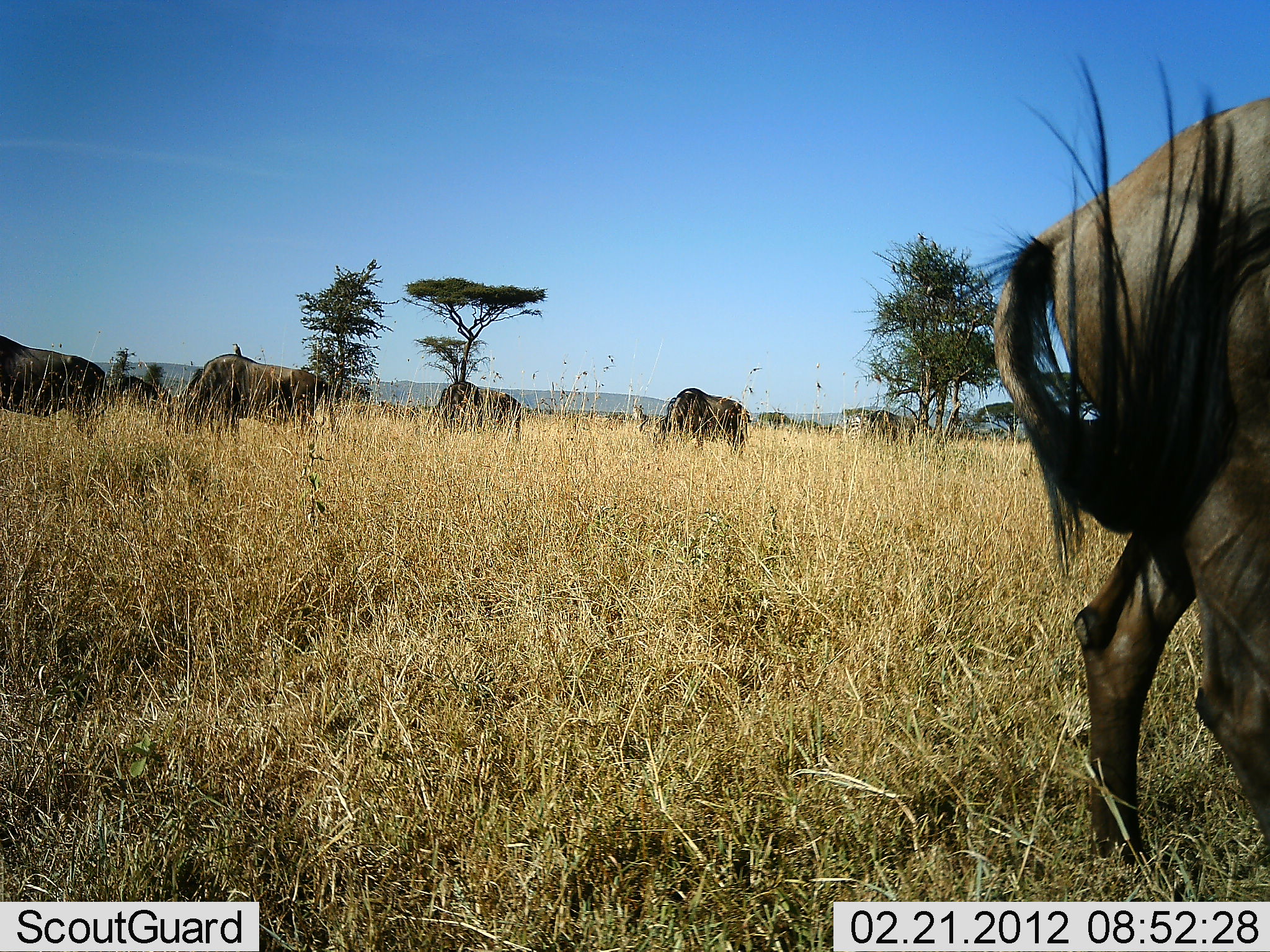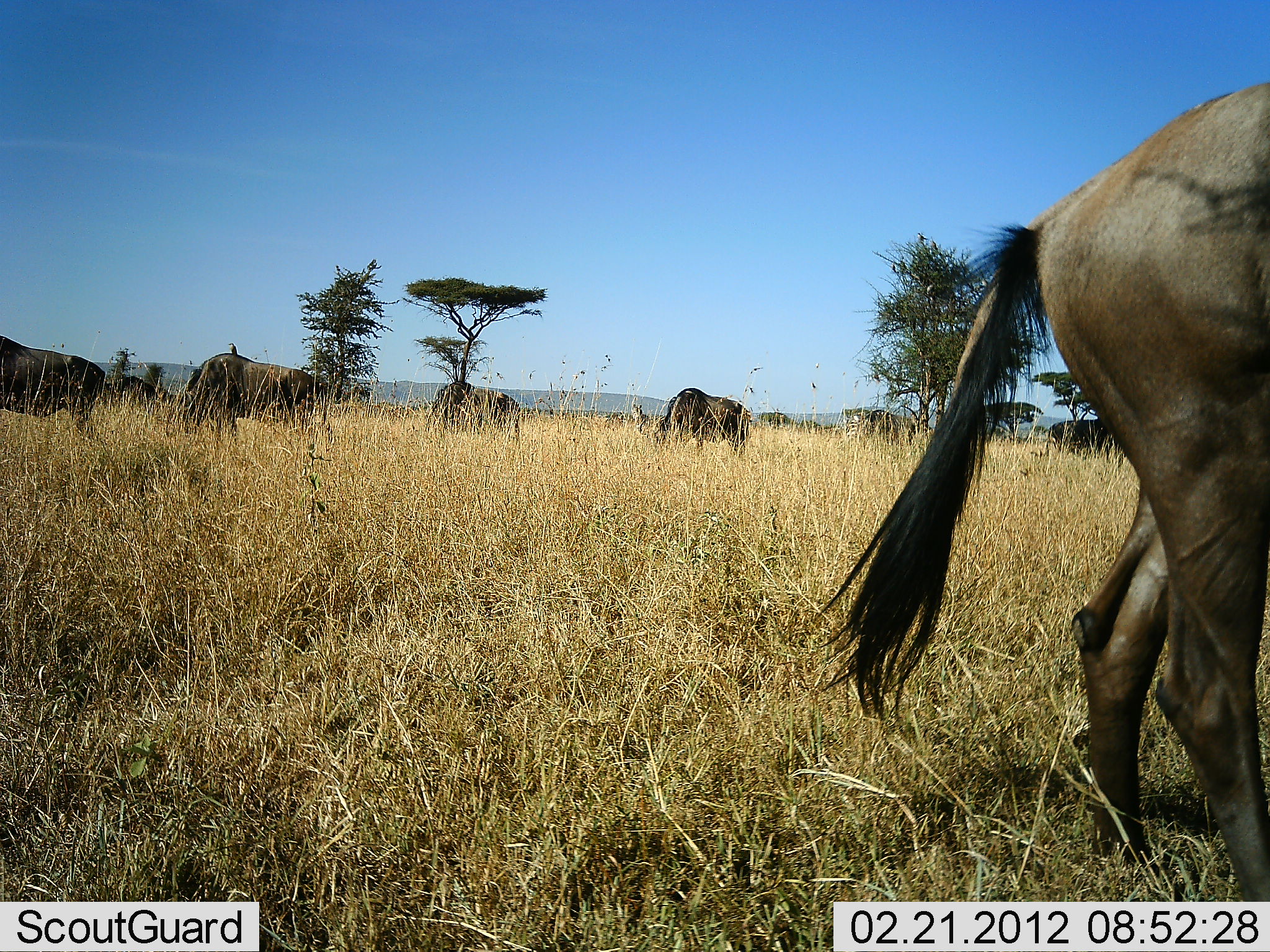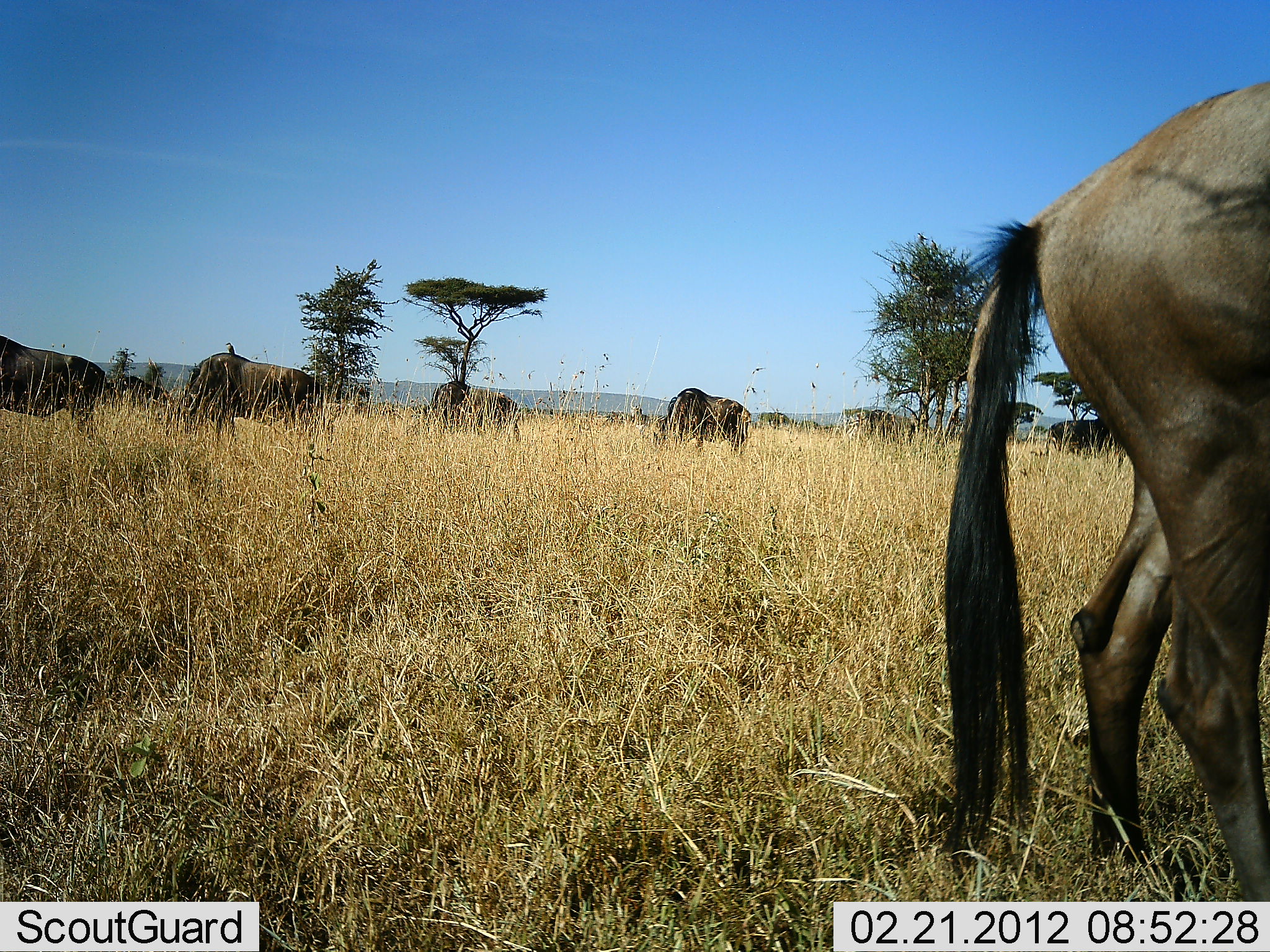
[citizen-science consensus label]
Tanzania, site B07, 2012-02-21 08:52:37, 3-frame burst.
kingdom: Animalia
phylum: Chordata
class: Mammalia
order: Artiodactyla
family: Bovidae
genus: Connochaetes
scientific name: Connochaetes taurinus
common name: blue wildebeest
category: wildebeest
Wildebeest (blue wildebeest) (Connochaetes taurinus), count 7. Behavior (volunteer vote fractions): standing 32%, resting 0%, moving 11%, interacting 0%. Young present (vote fraction): 5%. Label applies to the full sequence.